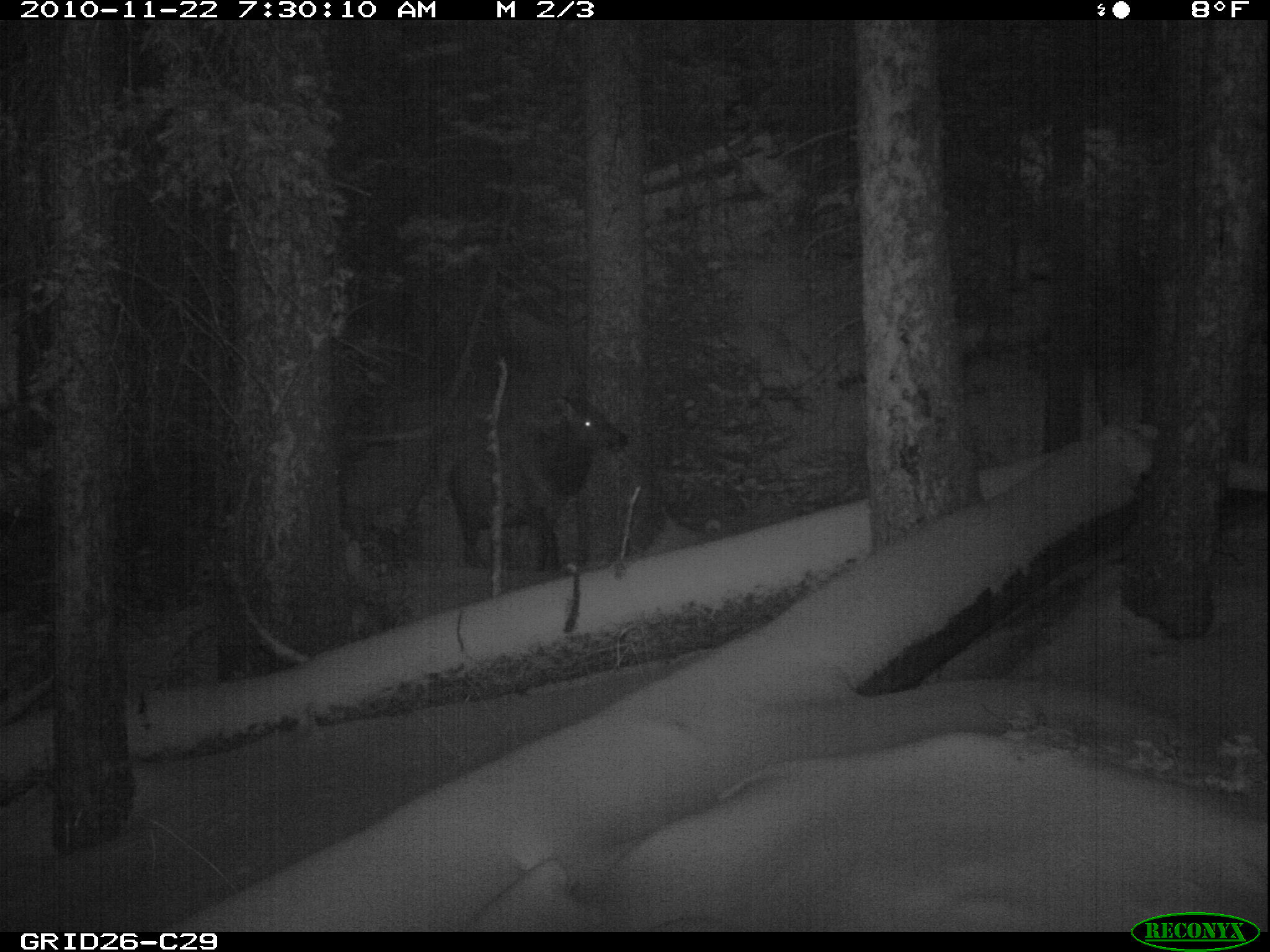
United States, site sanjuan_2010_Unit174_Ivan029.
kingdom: Animalia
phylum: Chordata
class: Mammalia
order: Artiodactyla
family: Cervidae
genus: Cervus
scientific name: Cervus elaphus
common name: red deer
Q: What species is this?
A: Cervus elaphus (red deer).